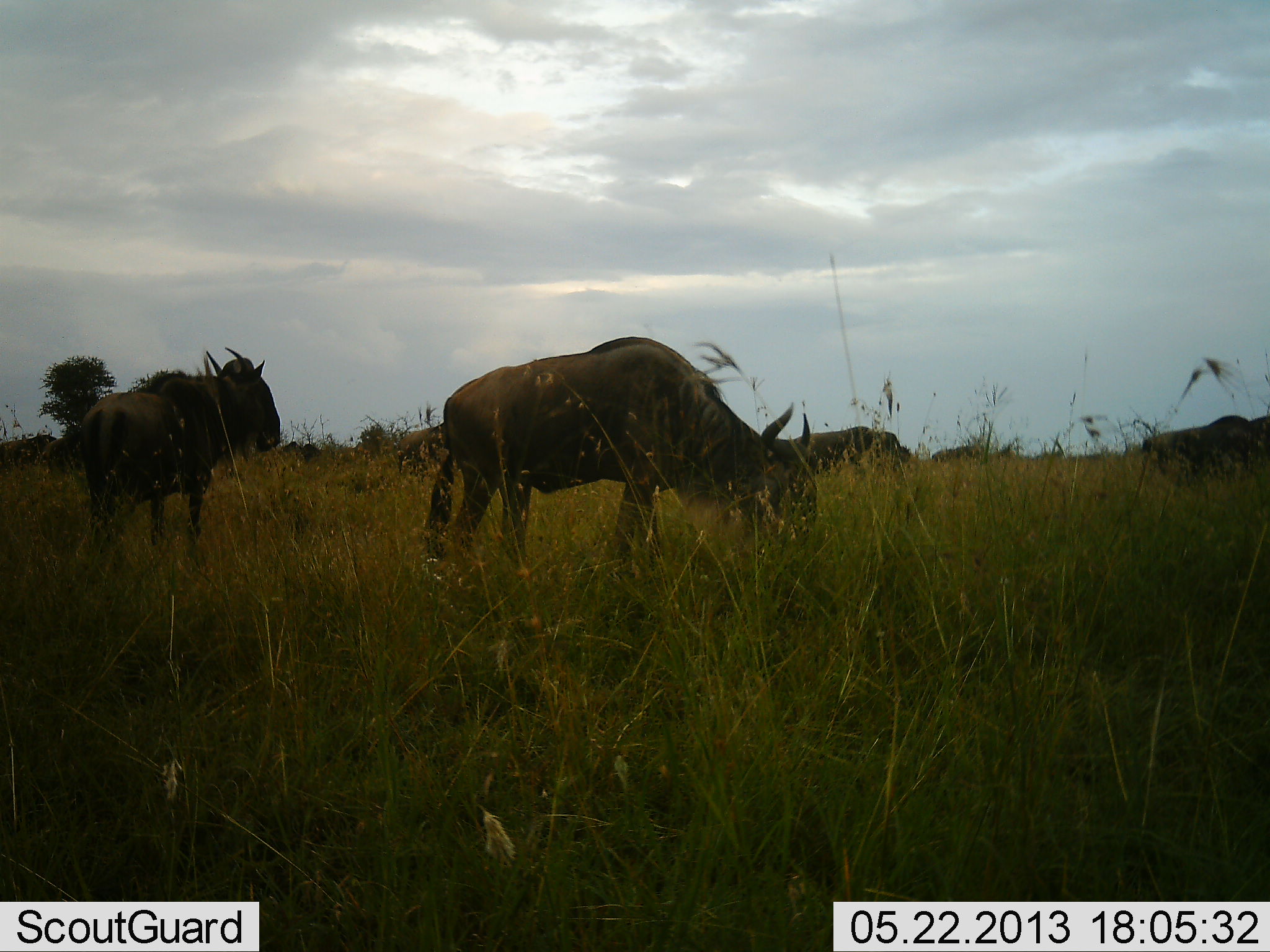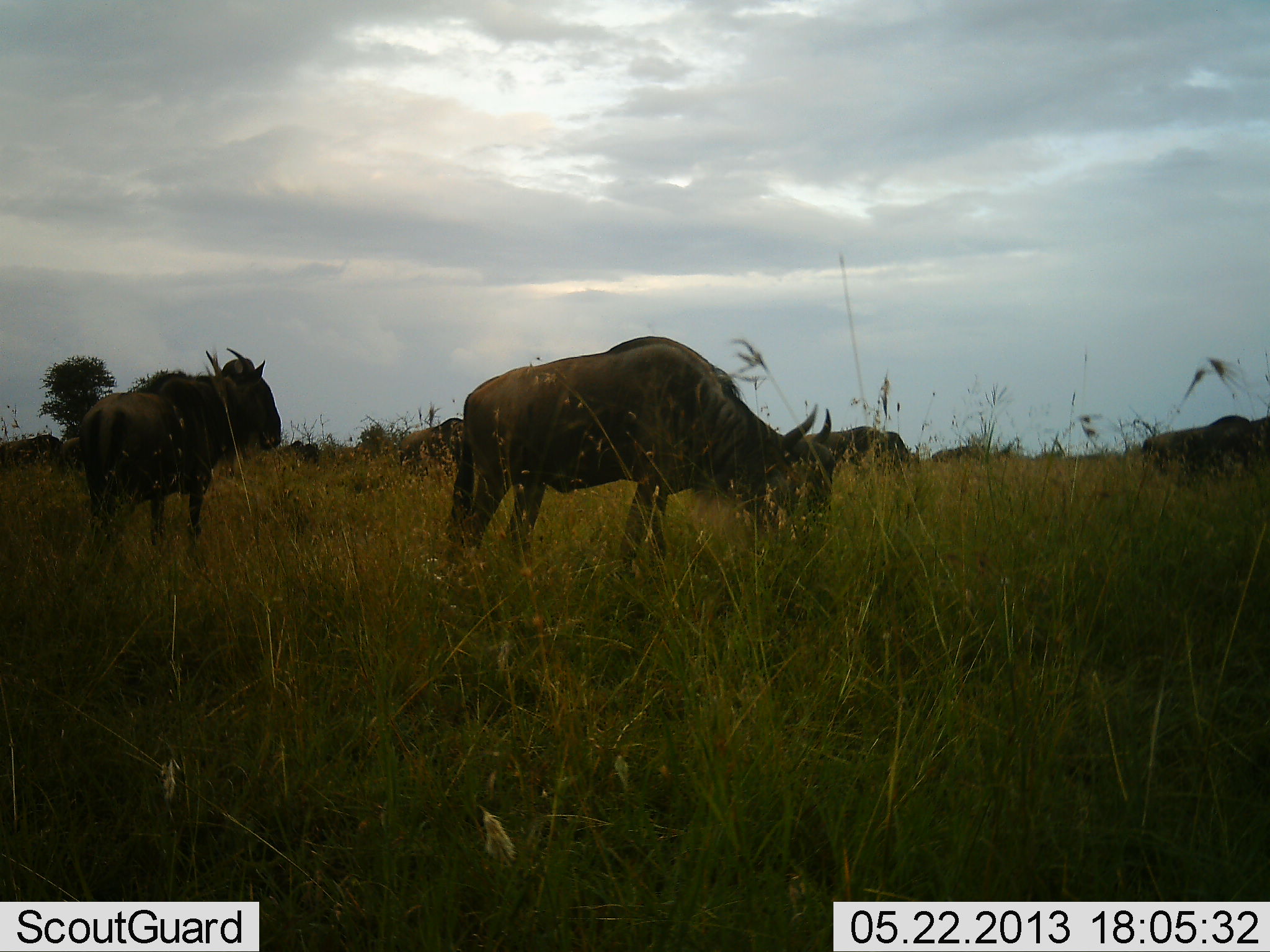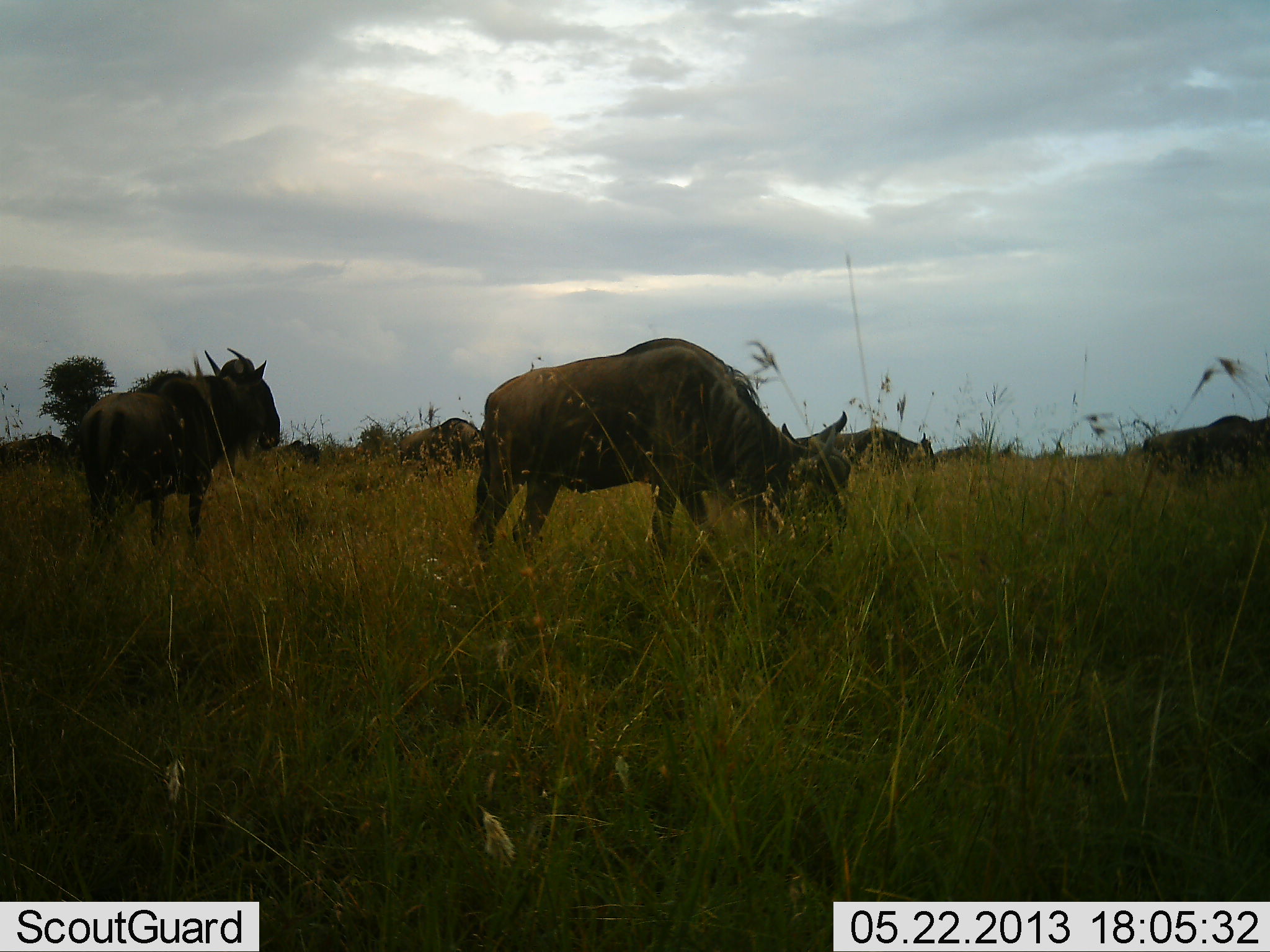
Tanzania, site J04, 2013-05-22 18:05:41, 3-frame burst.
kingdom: Animalia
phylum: Chordata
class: Mammalia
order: Artiodactyla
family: Bovidae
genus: Connochaetes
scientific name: Connochaetes taurinus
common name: blue wildebeest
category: wildebeest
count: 6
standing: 72%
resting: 0%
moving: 33%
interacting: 0%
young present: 0%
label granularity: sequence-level